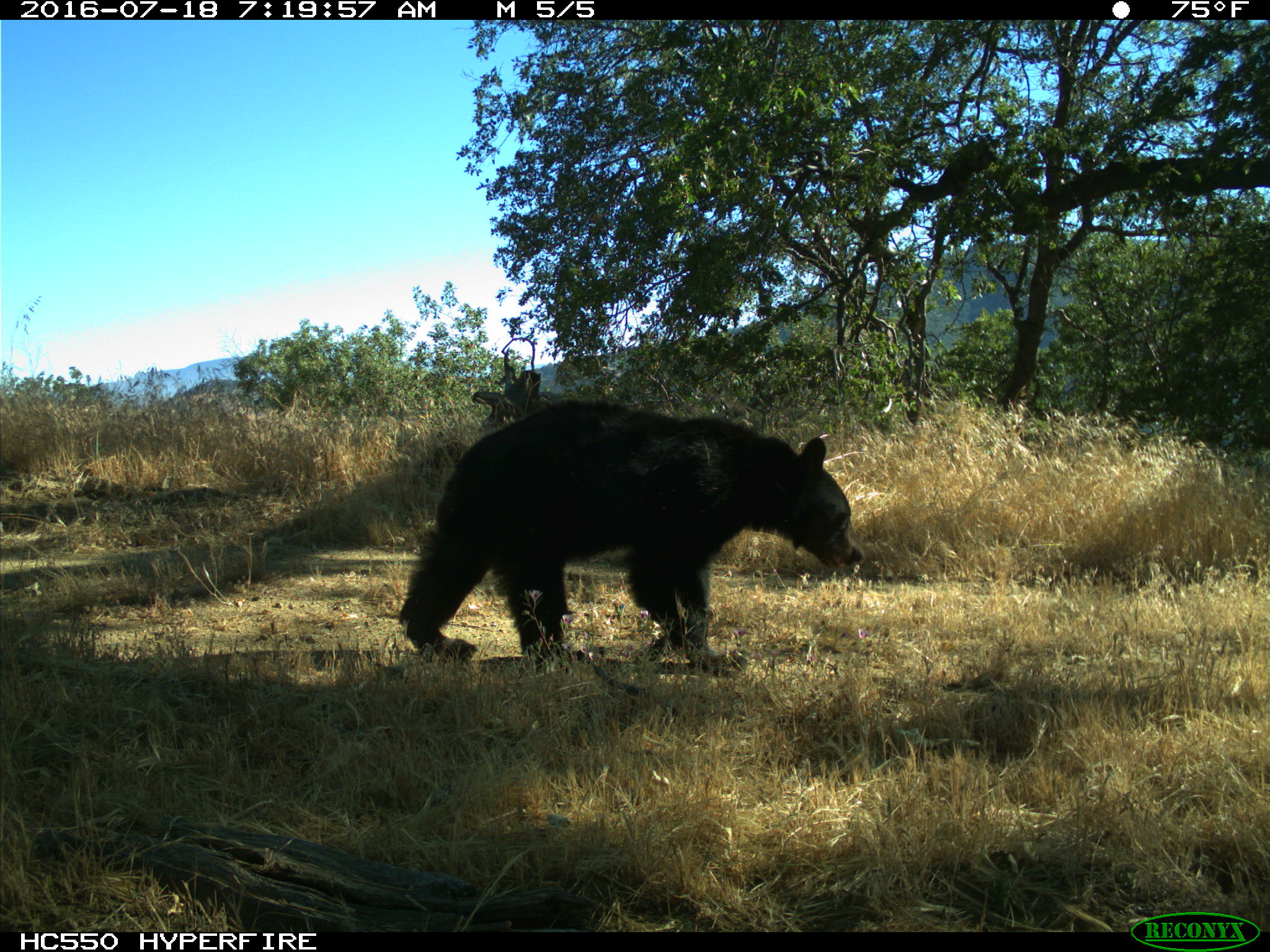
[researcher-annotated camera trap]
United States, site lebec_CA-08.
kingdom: Animalia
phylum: Chordata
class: Mammalia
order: Carnivora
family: Ursidae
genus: Ursus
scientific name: Ursus americanus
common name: american black bear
Ursus americanus (american black bear).